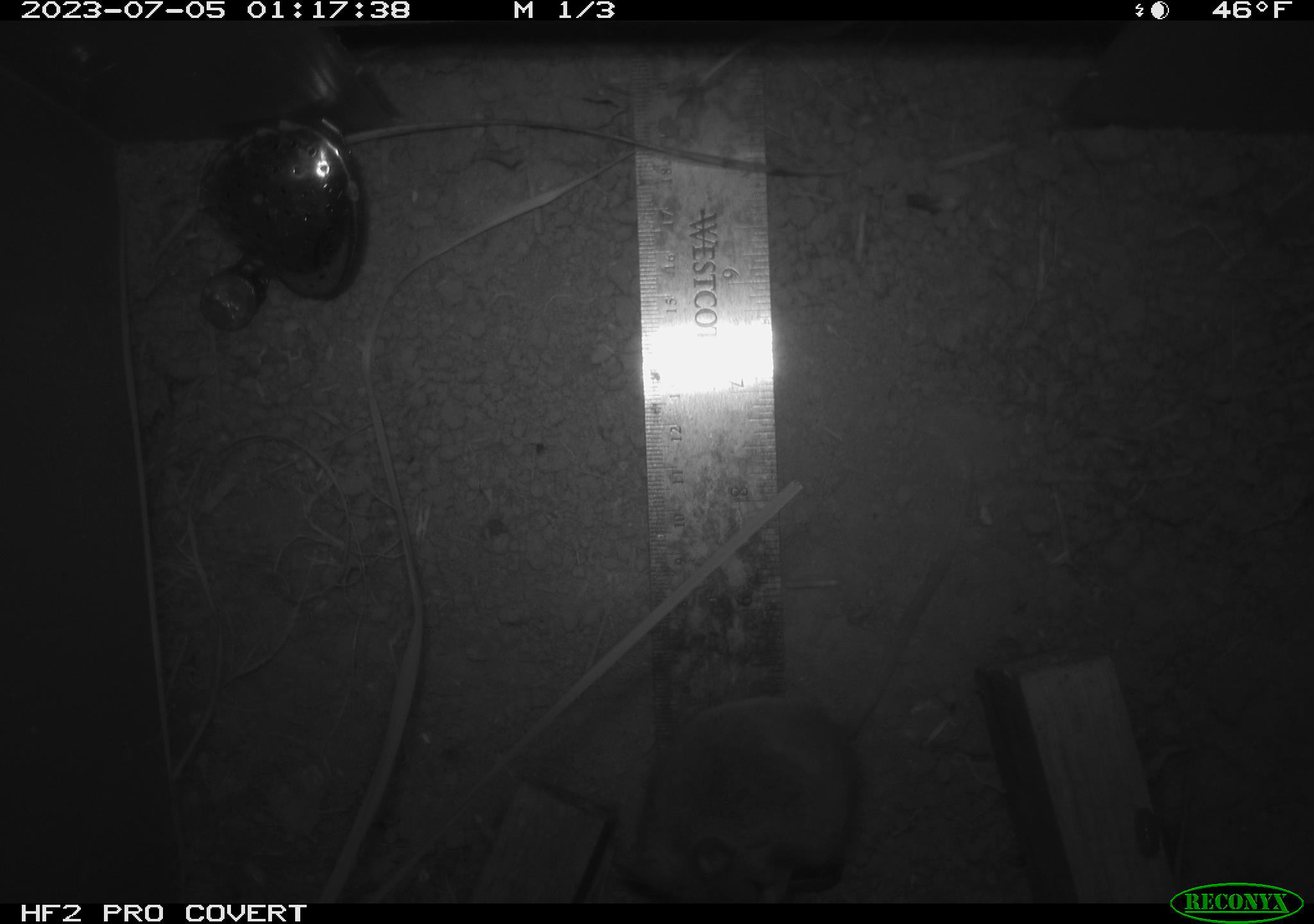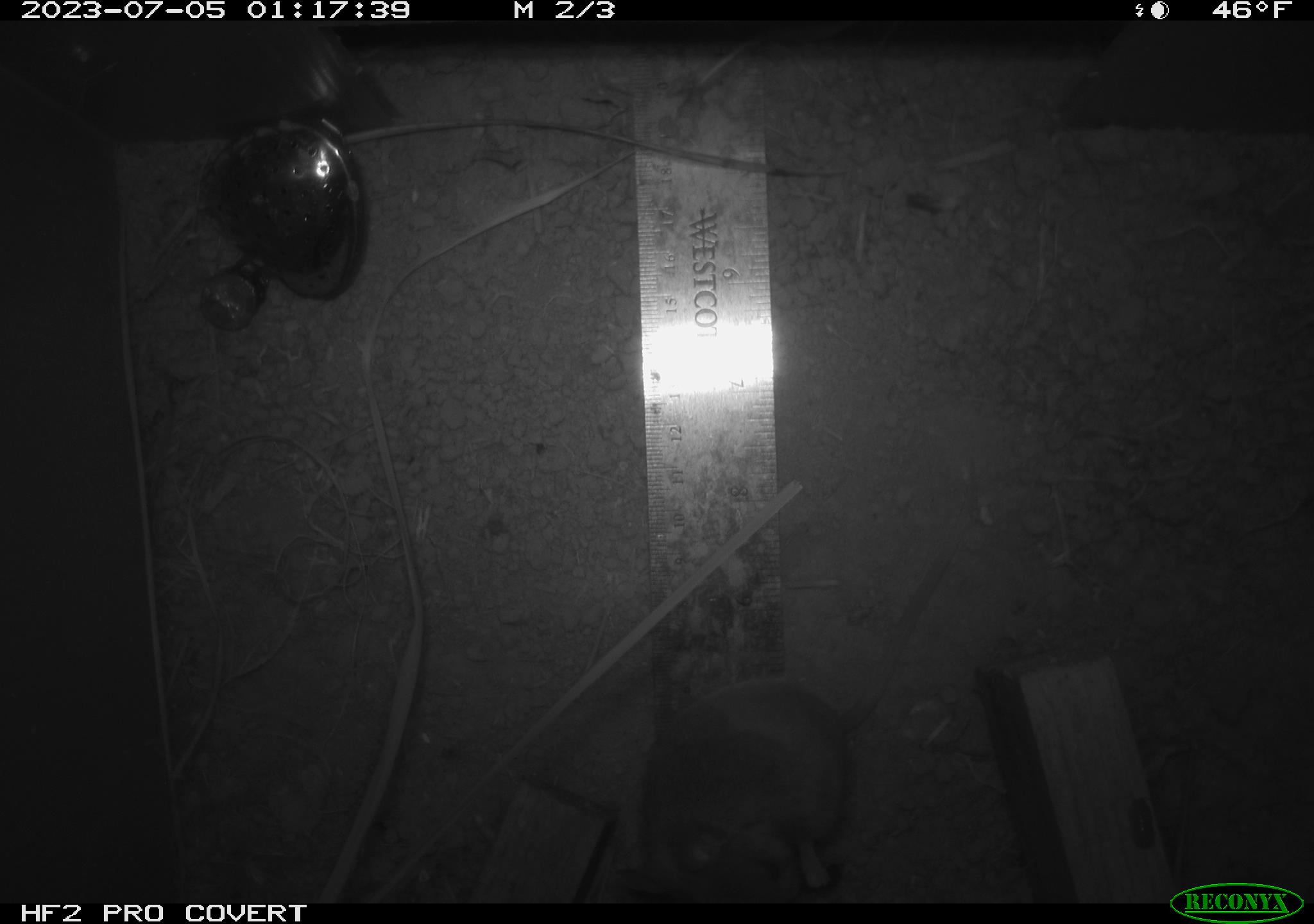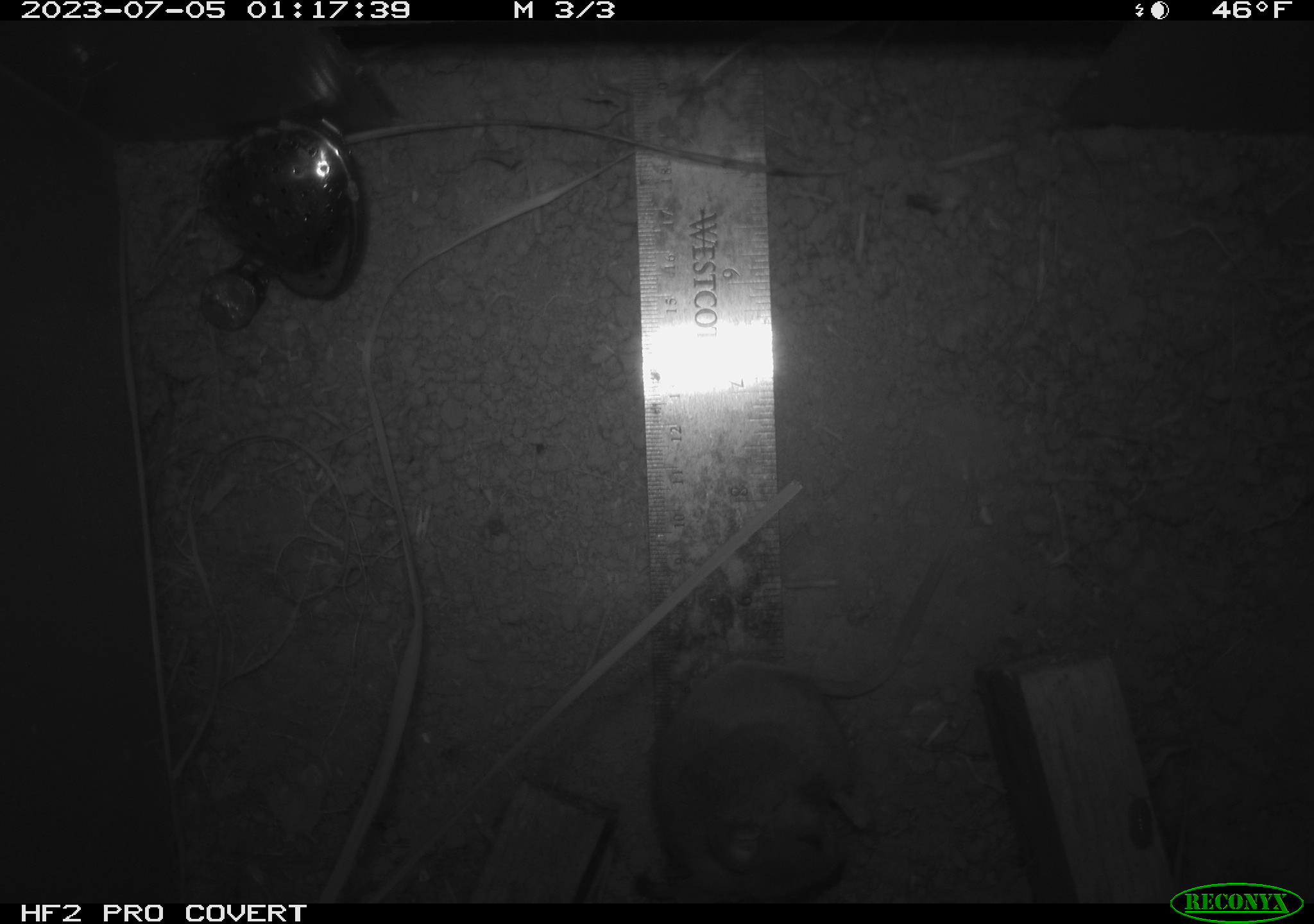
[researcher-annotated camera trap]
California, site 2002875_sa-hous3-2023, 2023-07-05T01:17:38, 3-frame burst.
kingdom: Animalia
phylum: Chordata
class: Mammalia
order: Rodentia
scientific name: Rodentia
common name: mouse species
Mouse species (Rodentia).